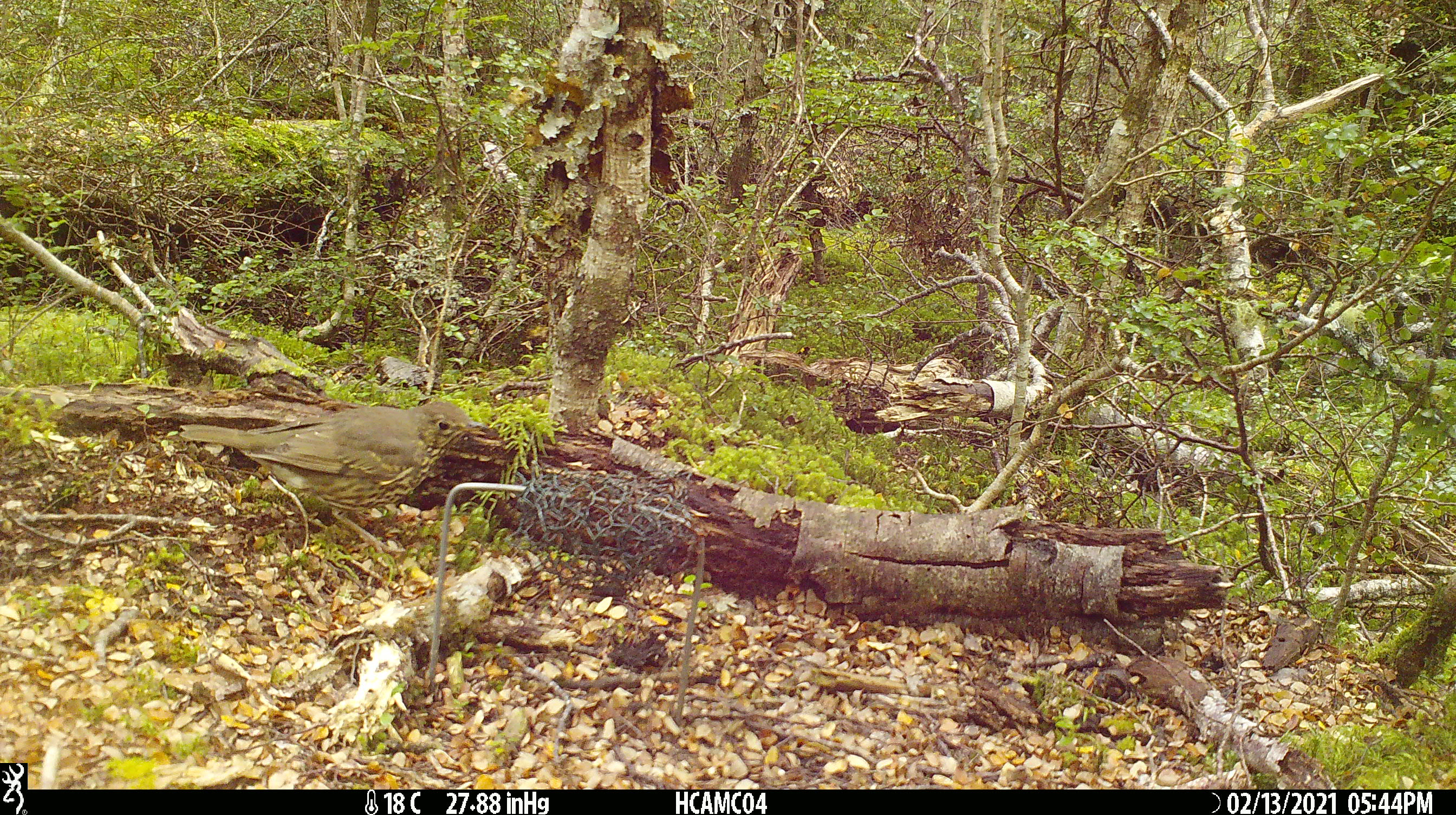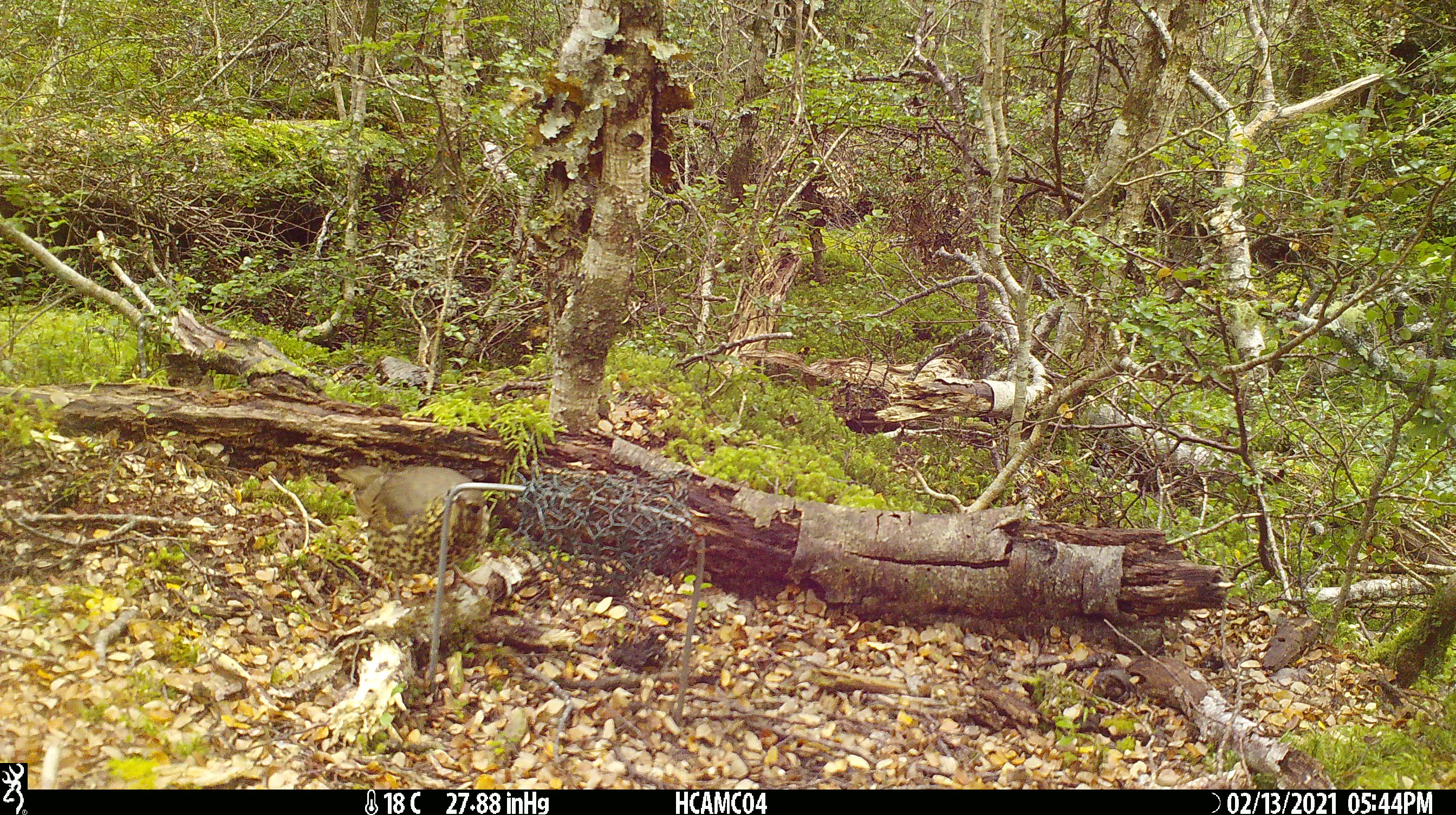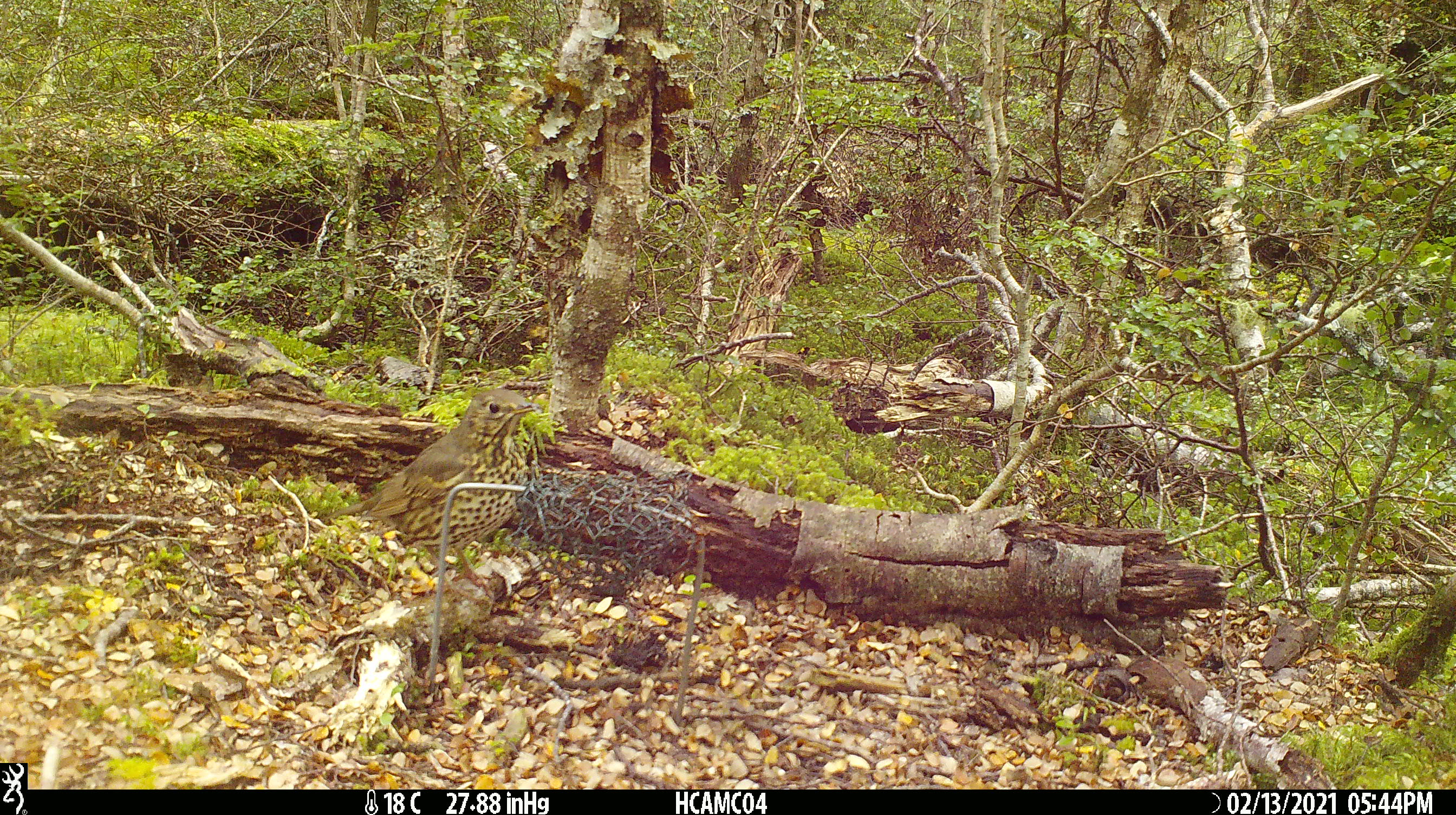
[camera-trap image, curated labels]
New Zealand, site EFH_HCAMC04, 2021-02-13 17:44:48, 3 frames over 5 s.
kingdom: Animalia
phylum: Chordata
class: Aves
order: Passeriformes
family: Turdidae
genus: Turdus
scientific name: Turdus philomelos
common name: song thrush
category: thrush